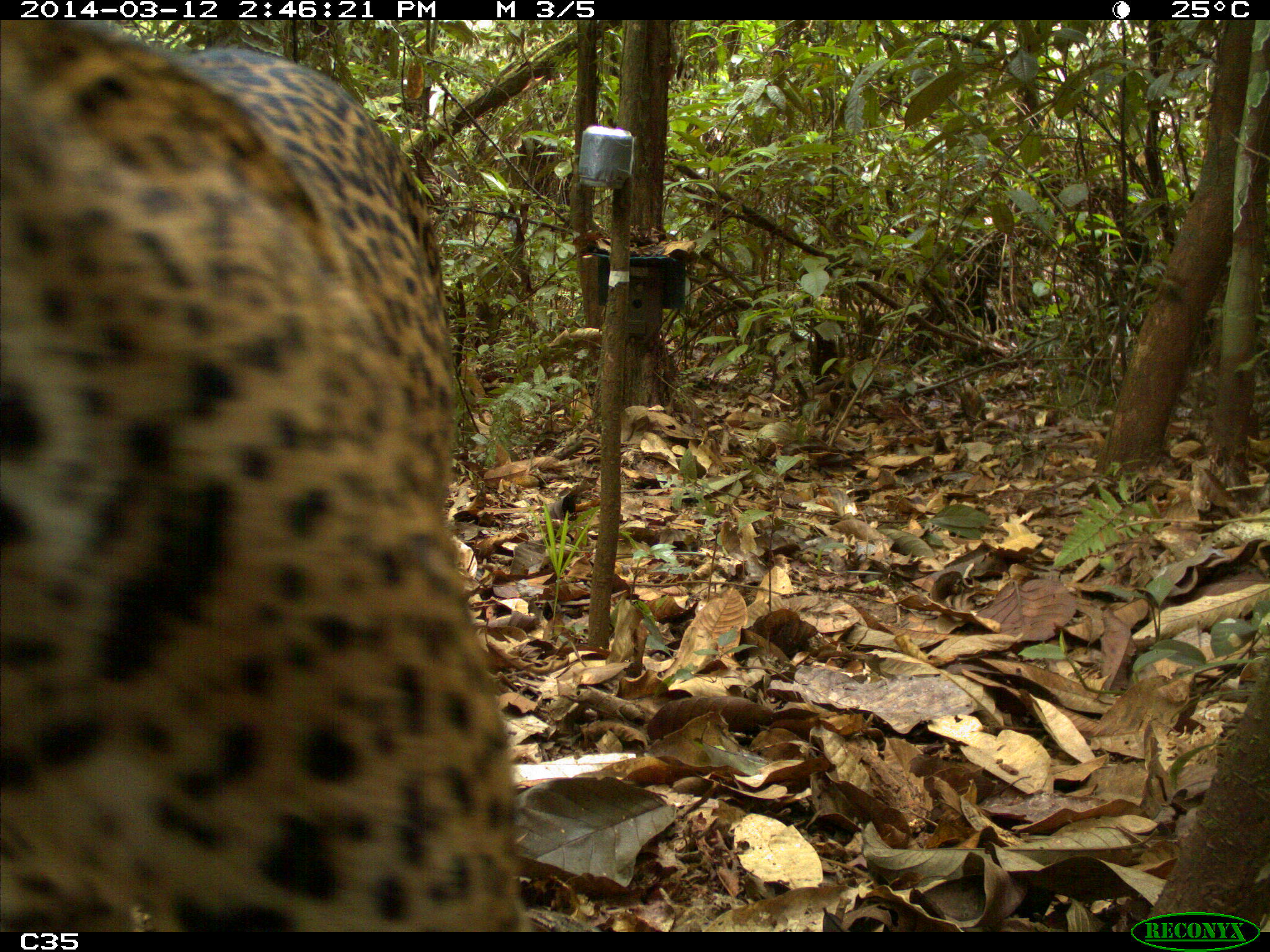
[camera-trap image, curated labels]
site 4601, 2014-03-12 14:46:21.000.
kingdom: Animalia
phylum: Chordata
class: Mammalia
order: Carnivora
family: Felidae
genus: Panthera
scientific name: Panthera onca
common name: jaguar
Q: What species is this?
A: Panthera onca (jaguar).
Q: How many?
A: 1.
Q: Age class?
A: Adult.